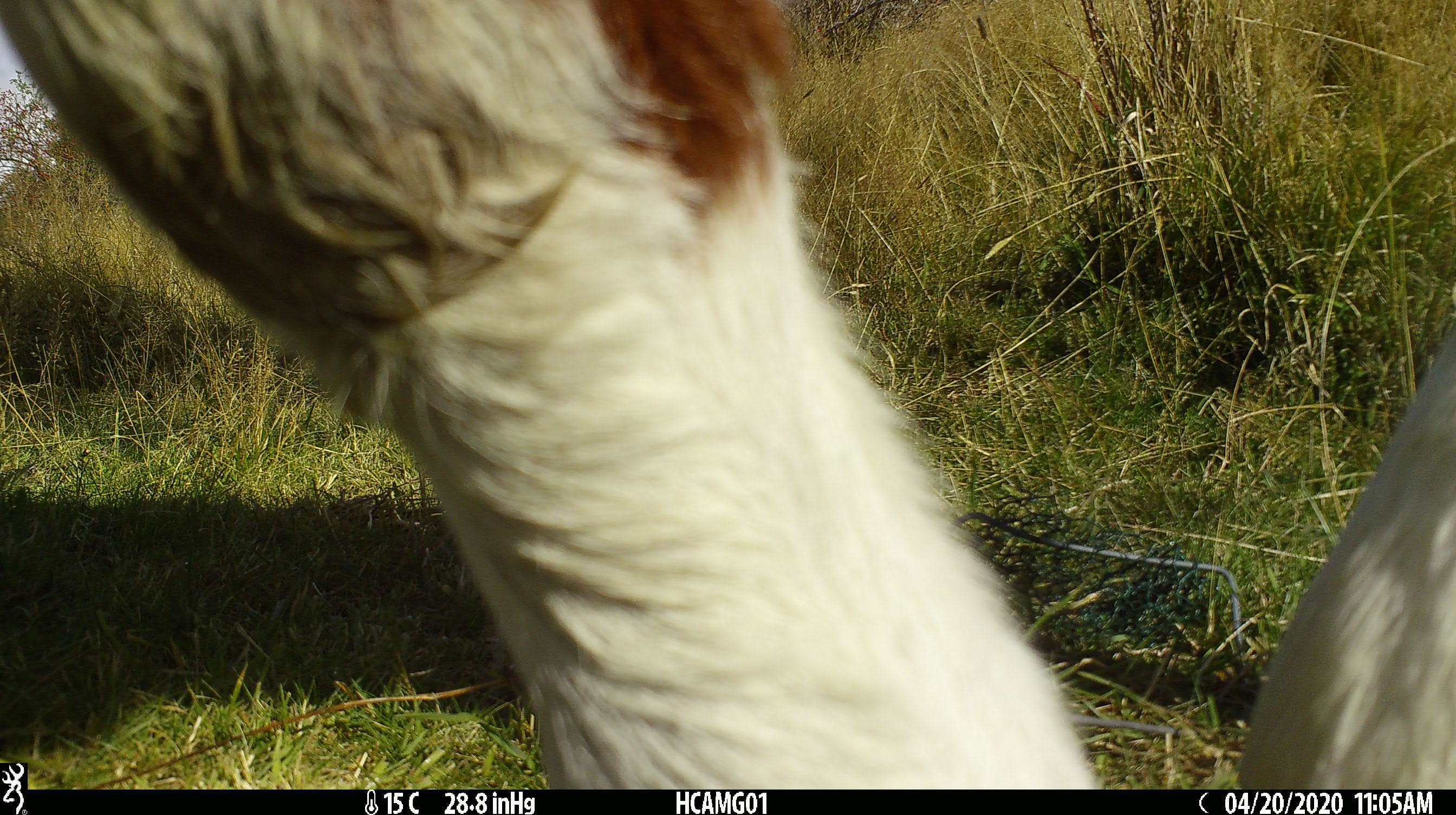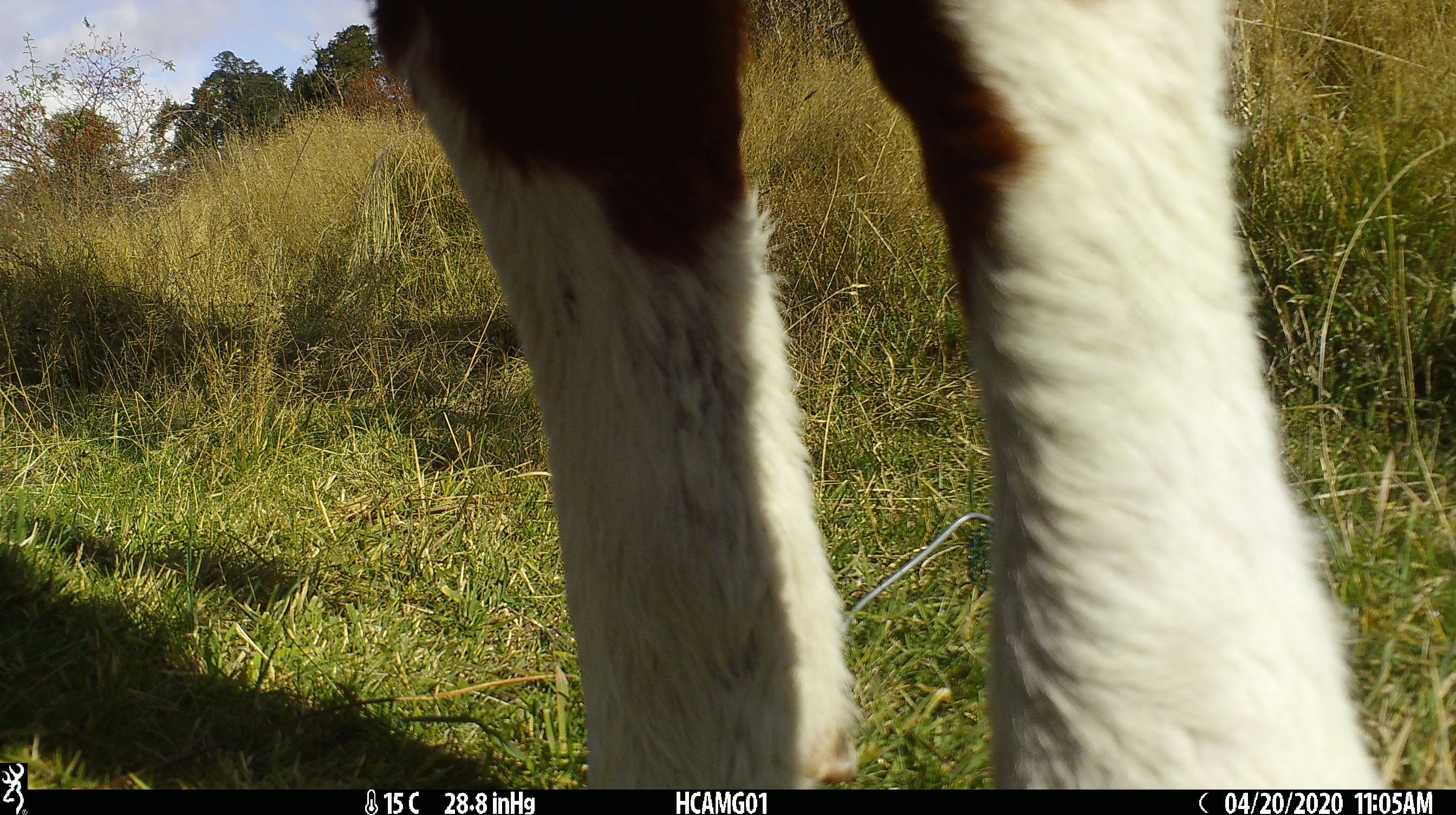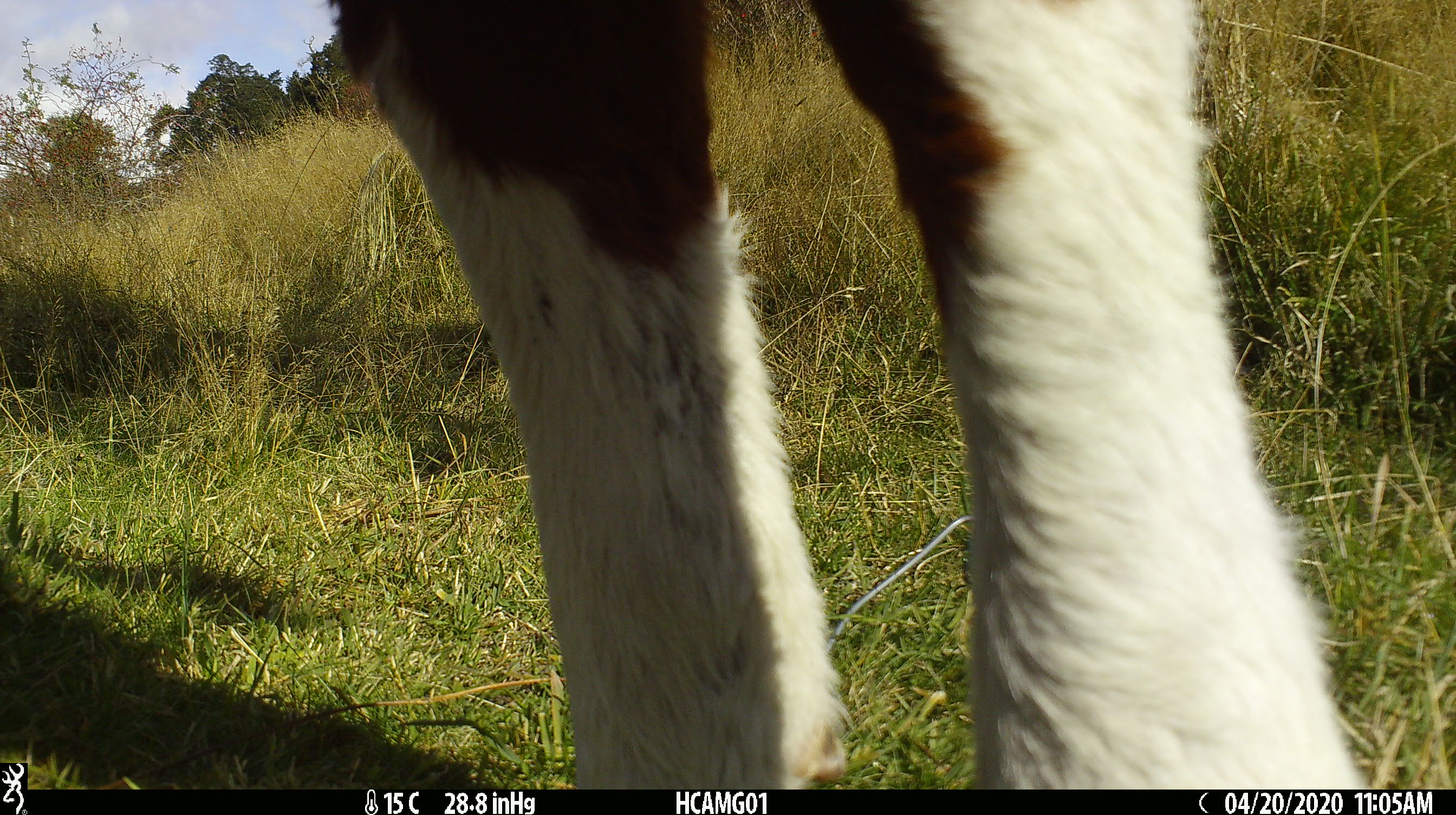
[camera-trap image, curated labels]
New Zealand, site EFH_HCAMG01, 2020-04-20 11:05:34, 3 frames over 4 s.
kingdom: Animalia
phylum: Chordata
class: Mammalia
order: Artiodactyla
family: Bovidae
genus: Bos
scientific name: Bos taurus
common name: domestic cow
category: cow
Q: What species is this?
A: Cow (domestic cow) (Bos taurus).